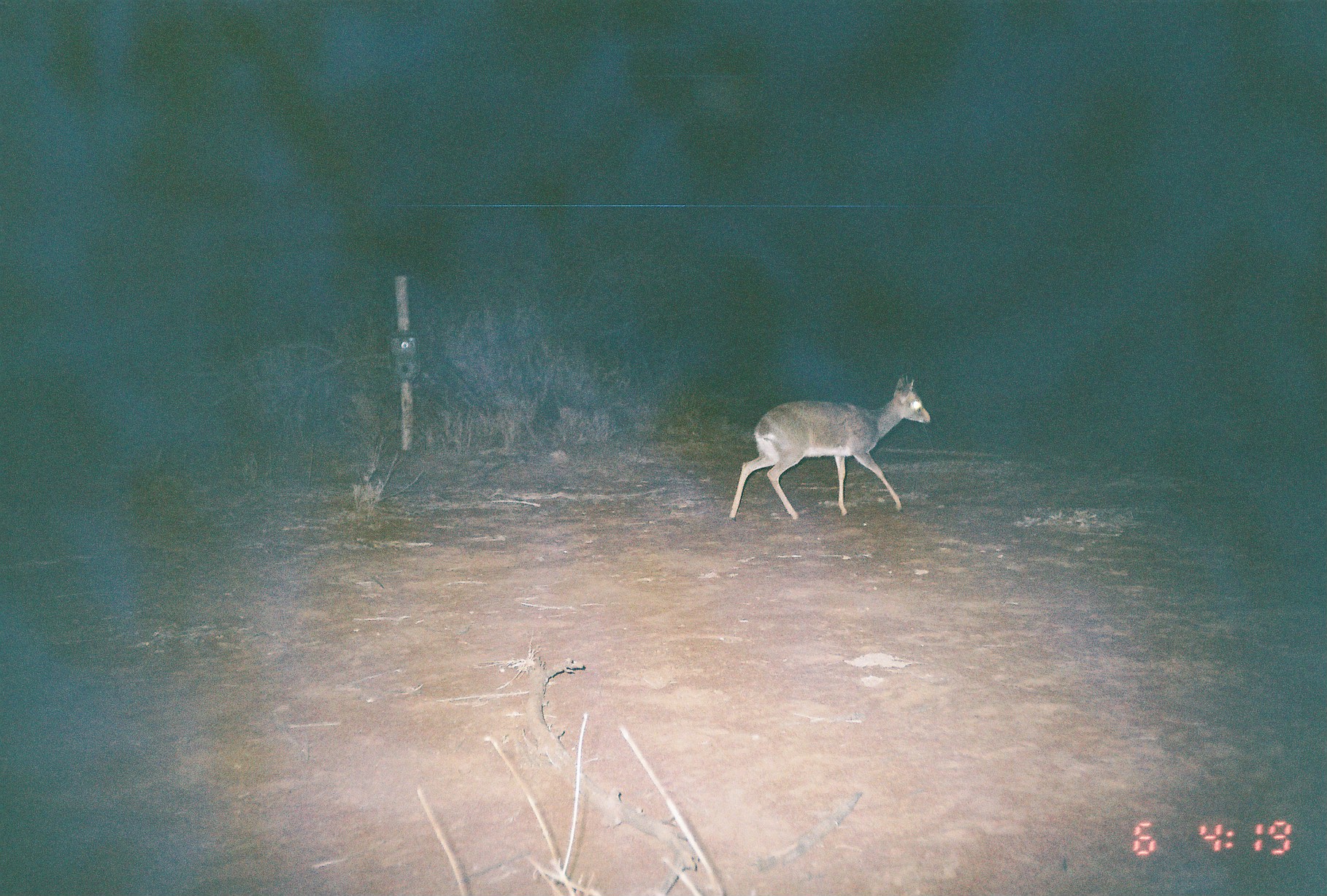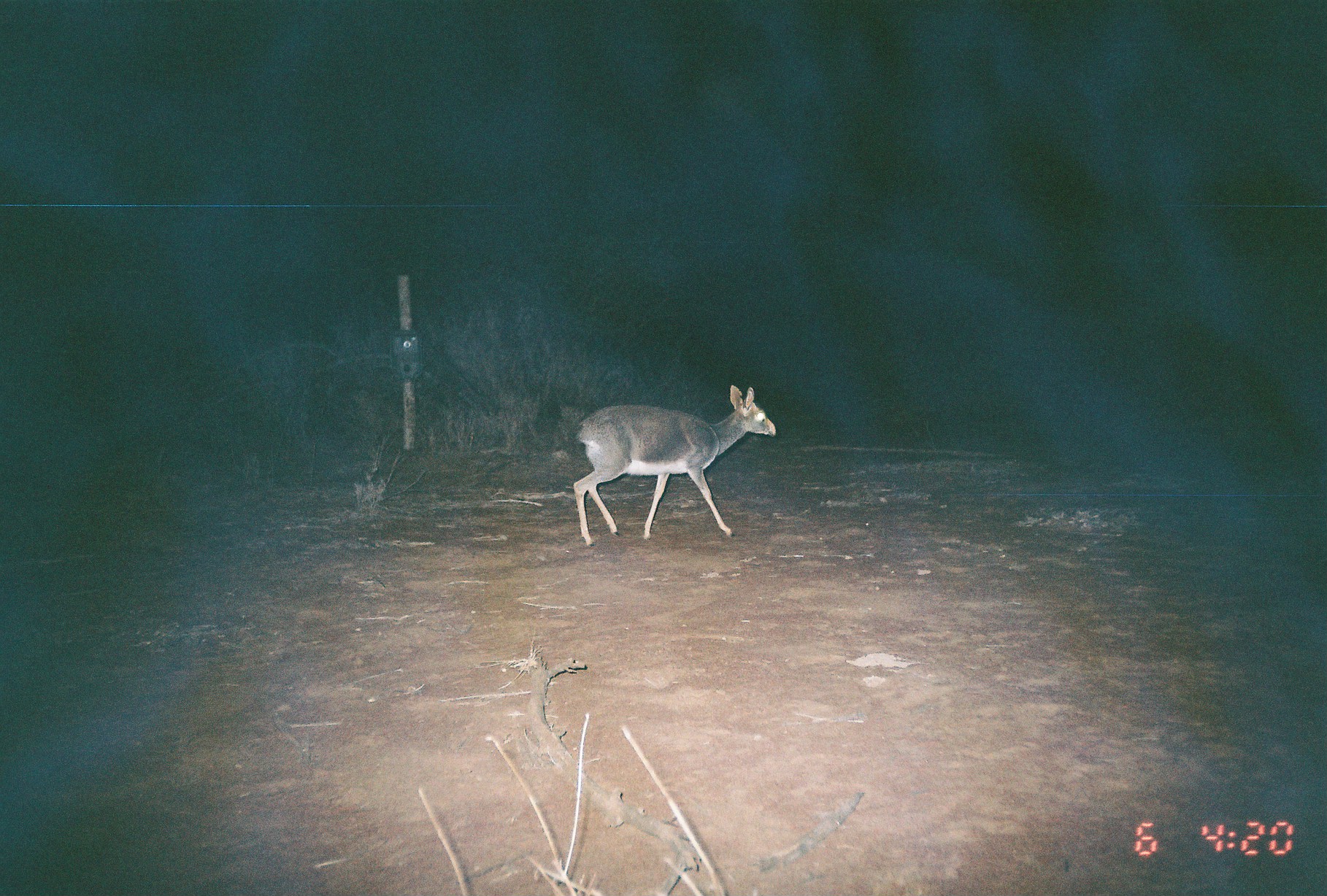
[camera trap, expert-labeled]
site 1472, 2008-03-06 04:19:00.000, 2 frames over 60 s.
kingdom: Animalia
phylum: Chordata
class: Mammalia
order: Artiodactyla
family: Bovidae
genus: Madoqua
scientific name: Madoqua guentheri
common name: günther's dik-dik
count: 1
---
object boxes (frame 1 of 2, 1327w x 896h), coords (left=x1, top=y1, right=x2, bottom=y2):
madoqua guentheri: (left=728, top=373, right=930, bottom=522)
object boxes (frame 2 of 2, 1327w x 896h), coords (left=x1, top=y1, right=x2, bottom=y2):
madoqua guentheri: (left=572, top=383, right=776, bottom=547)